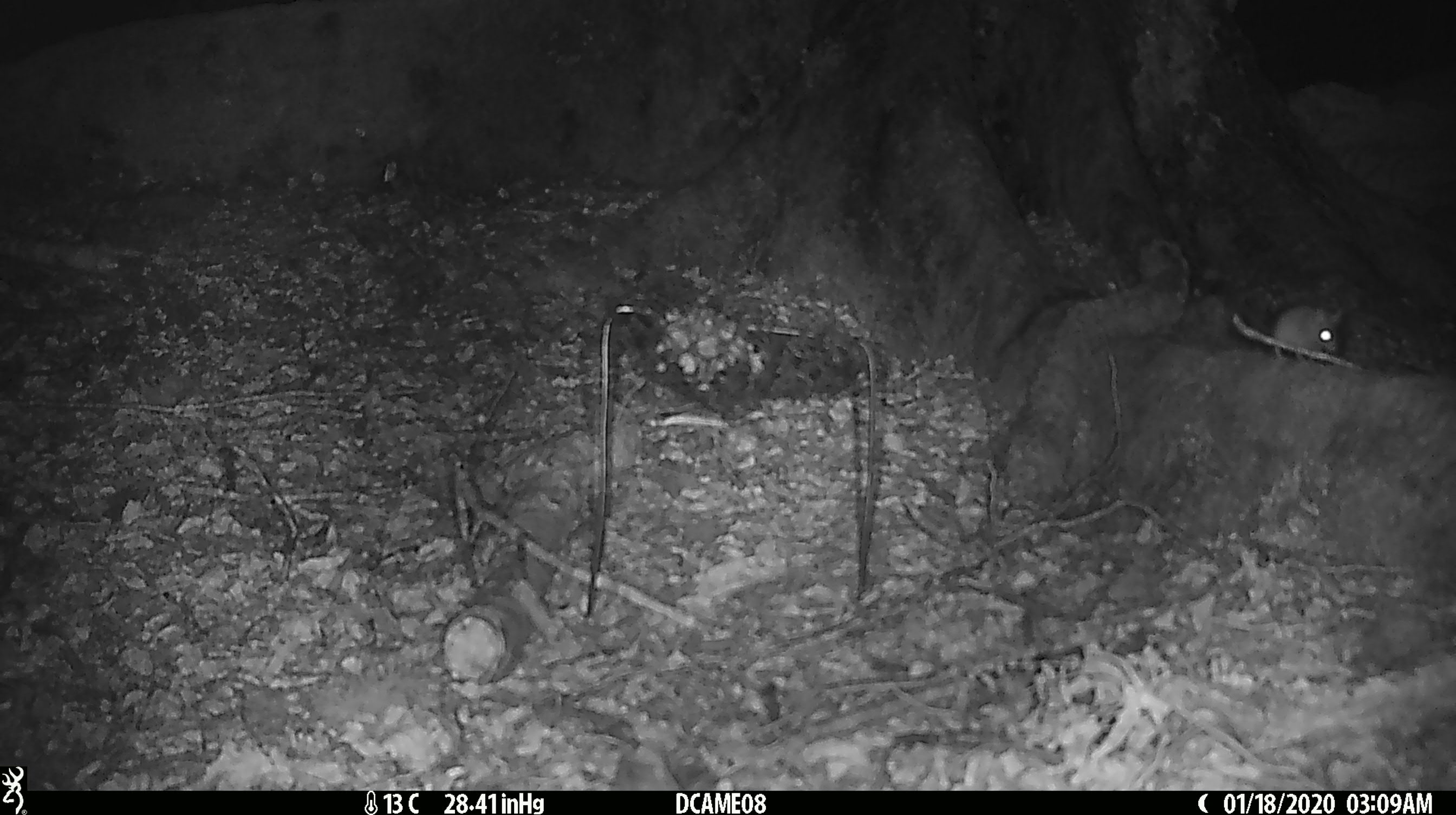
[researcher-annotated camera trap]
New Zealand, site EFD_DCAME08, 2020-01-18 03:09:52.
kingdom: Animalia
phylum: Chordata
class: Mammalia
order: Rodentia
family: Muridae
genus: Mus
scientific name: Mus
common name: mouse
Mouse (Mus).